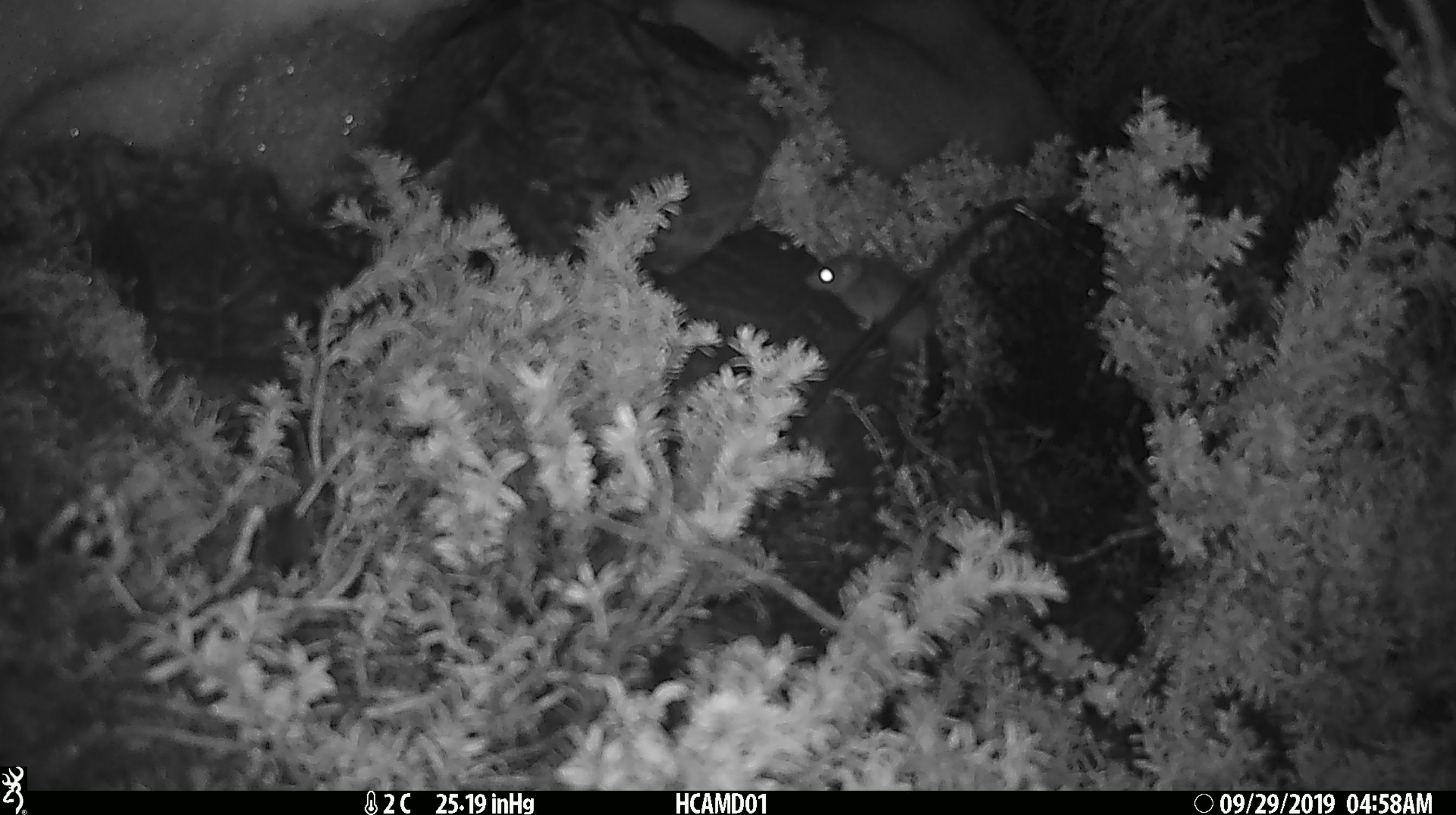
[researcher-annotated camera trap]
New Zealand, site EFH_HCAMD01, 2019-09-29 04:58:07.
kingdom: Animalia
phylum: Chordata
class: Mammalia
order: Rodentia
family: Muridae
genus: Mus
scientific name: Mus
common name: mouse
Mouse (Mus).